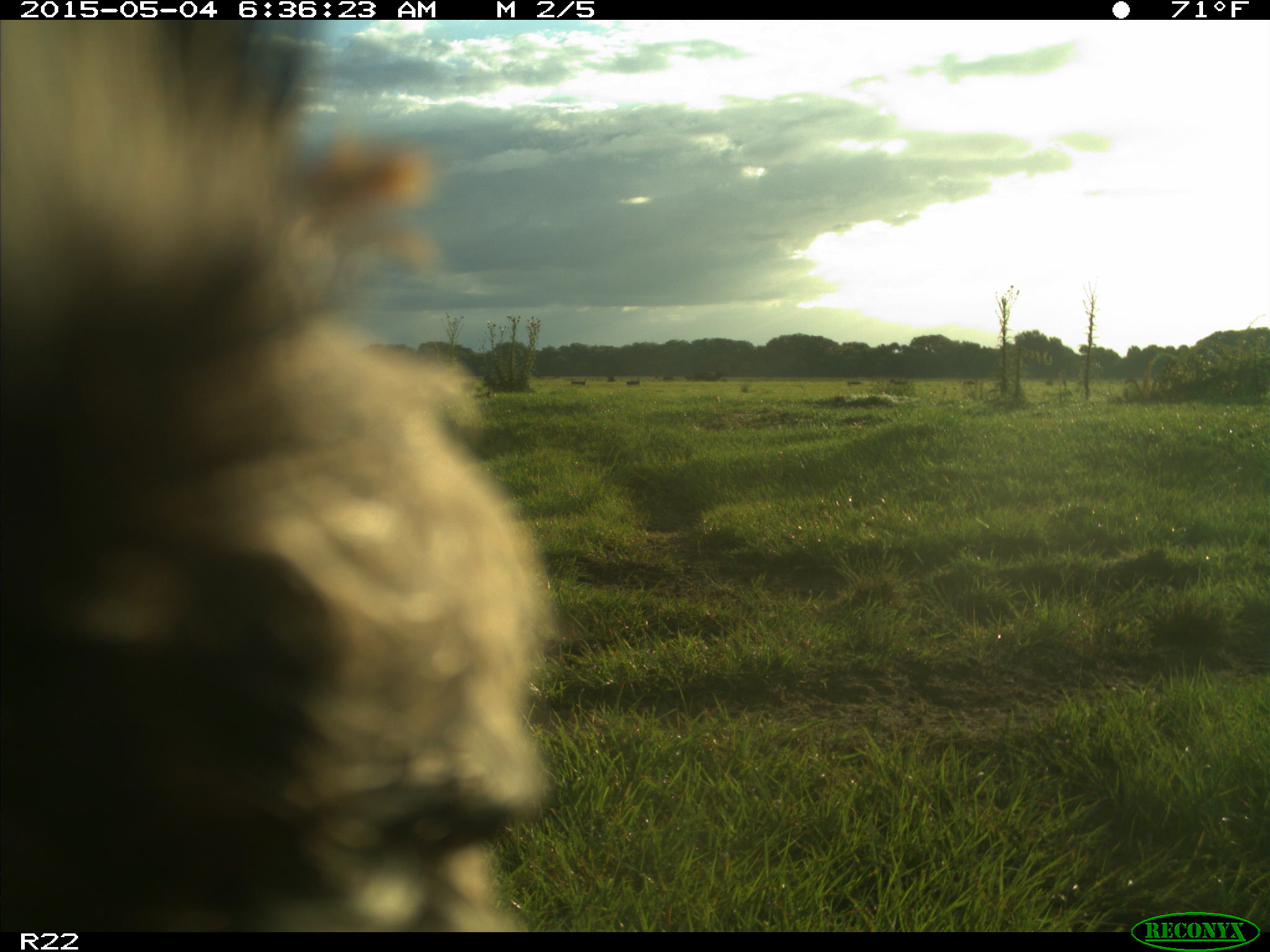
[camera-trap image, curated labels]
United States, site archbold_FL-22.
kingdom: Animalia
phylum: Chordata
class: Mammalia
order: Artiodactyla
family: Bovidae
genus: Bos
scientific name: Bos taurus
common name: domestic cow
Bos taurus (domestic cow).